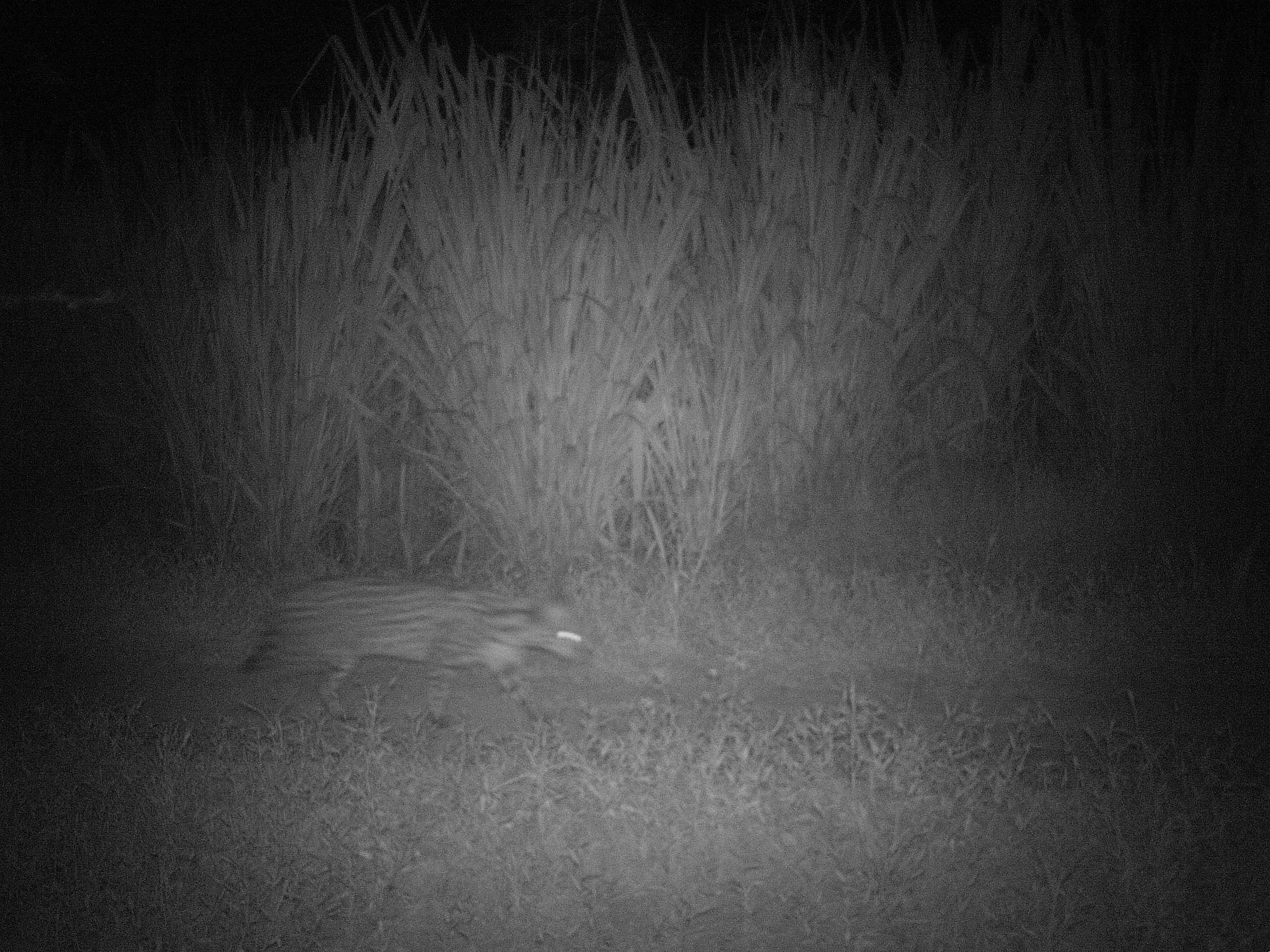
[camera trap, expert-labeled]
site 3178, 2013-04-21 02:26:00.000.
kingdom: Animalia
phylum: Chordata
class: Mammalia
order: Carnivora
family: Felidae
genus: Leopardus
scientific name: Leopardus pardalis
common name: ocelot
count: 1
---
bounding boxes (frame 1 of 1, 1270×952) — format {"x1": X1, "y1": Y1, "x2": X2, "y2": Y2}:
leopardus pardalis: {"x1": 234, "y1": 570, "x2": 597, "y2": 741}